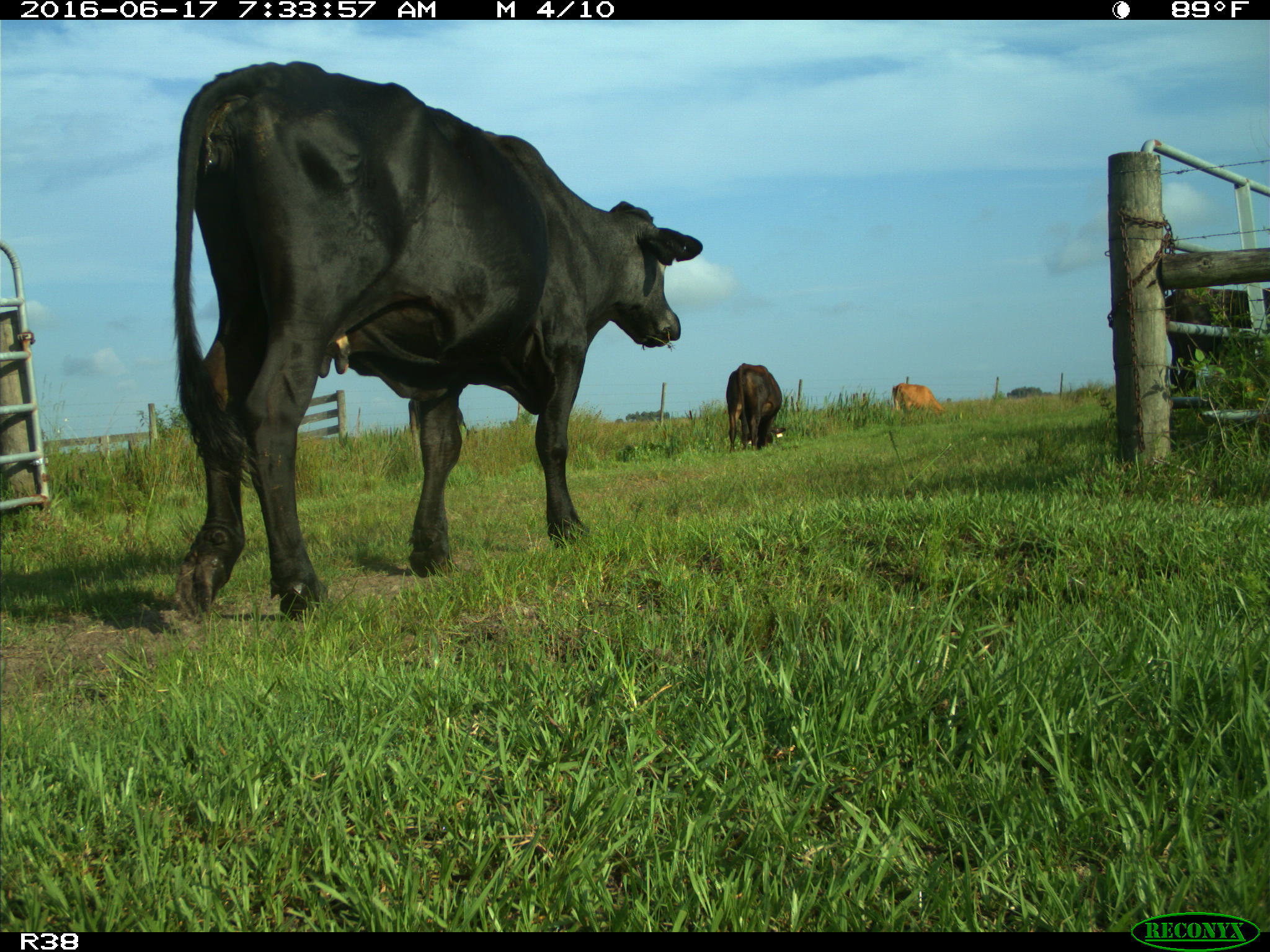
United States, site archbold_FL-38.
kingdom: Animalia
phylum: Chordata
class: Mammalia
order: Artiodactyla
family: Bovidae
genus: Bos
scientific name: Bos taurus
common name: domestic cow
Bos taurus (domestic cow).